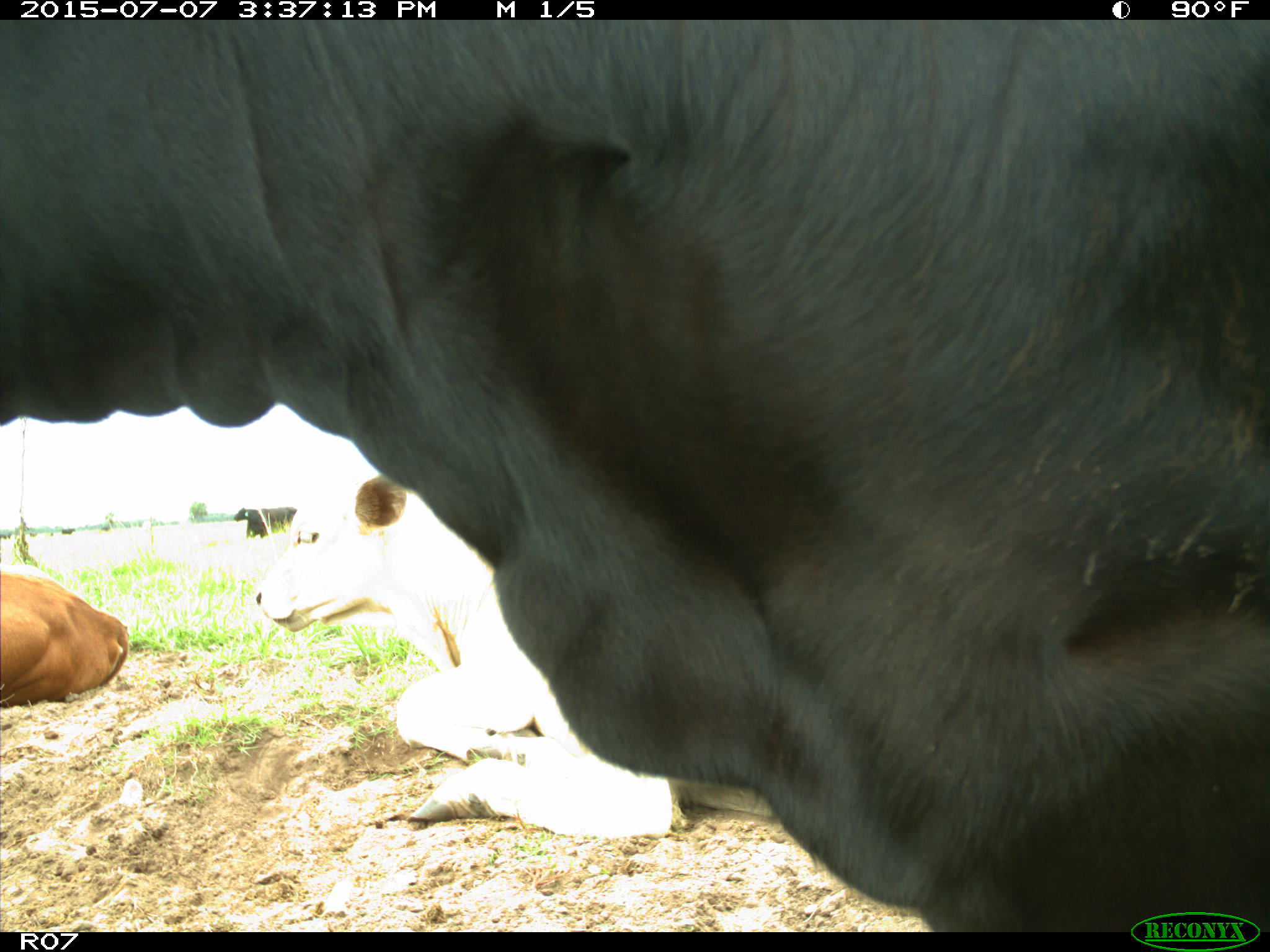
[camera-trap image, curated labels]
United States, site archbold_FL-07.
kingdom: Animalia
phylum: Chordata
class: Mammalia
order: Artiodactyla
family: Bovidae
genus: Bos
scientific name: Bos taurus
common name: domestic cow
Bos taurus (domestic cow).